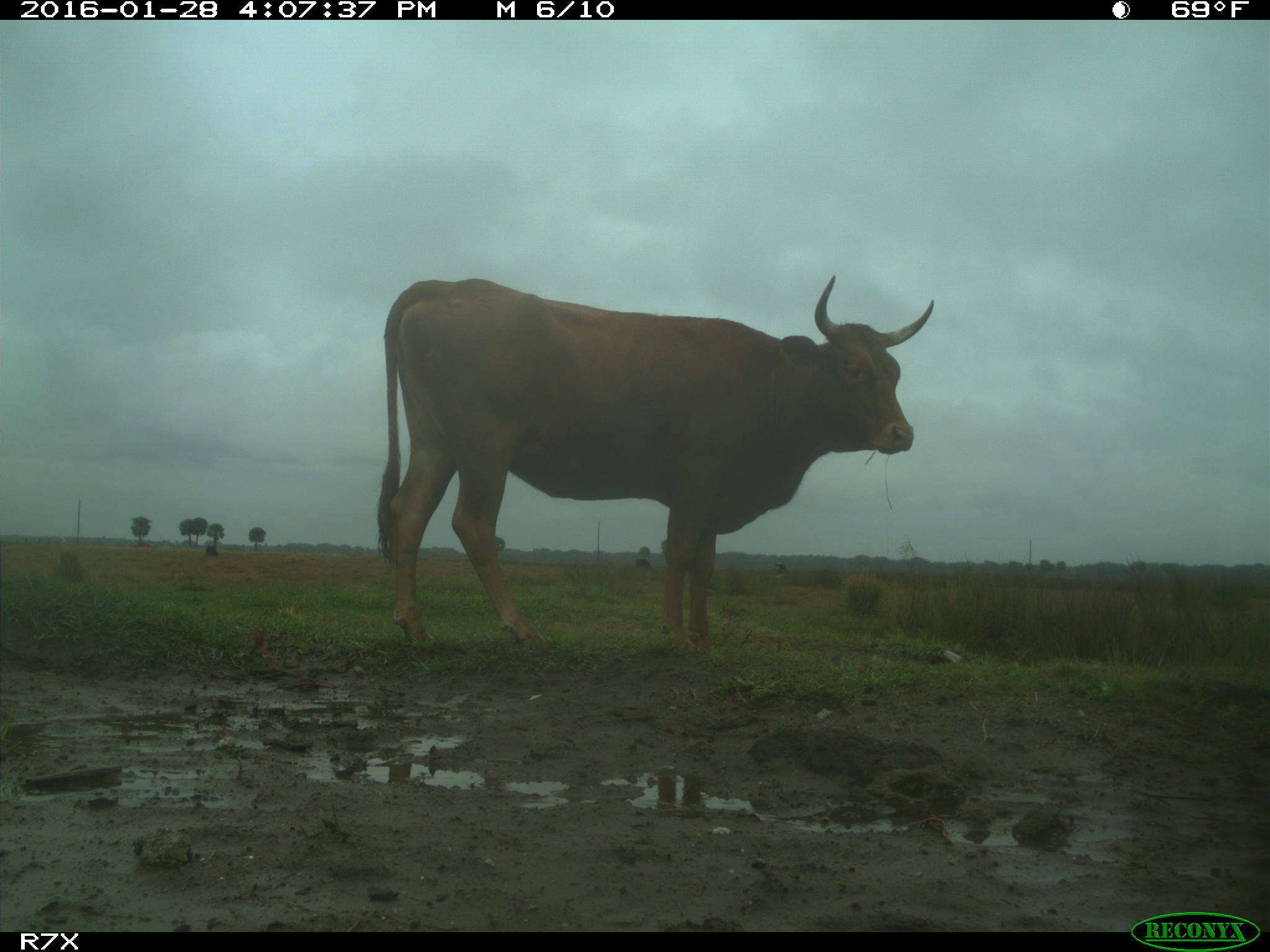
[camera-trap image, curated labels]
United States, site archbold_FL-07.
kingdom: Animalia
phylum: Chordata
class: Mammalia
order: Artiodactyla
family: Bovidae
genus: Bos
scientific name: Bos taurus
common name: domestic cow